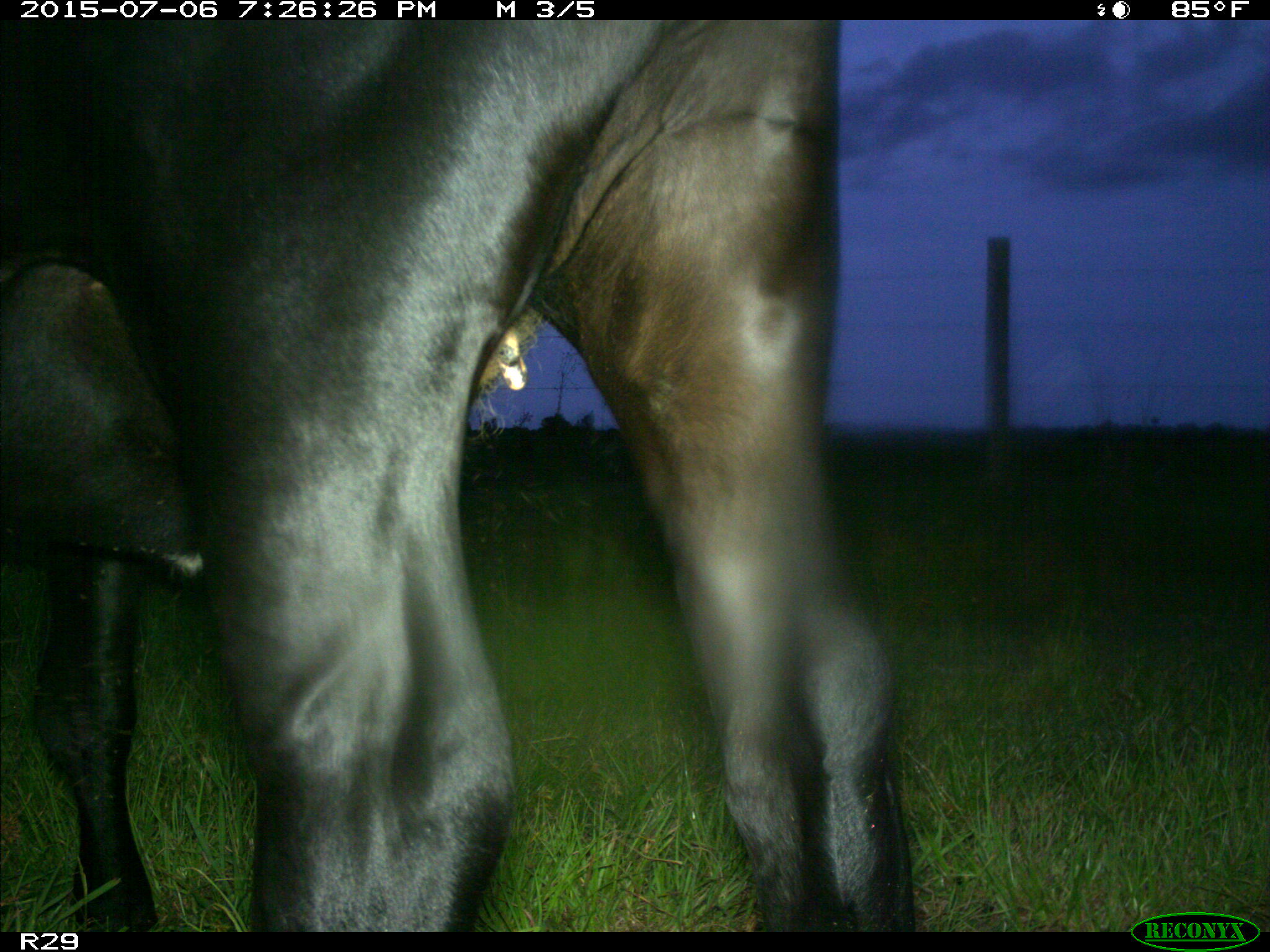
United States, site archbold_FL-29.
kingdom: Animalia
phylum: Chordata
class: Mammalia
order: Artiodactyla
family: Bovidae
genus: Bos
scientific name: Bos taurus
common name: domestic cow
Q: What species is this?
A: Bos taurus (domestic cow).